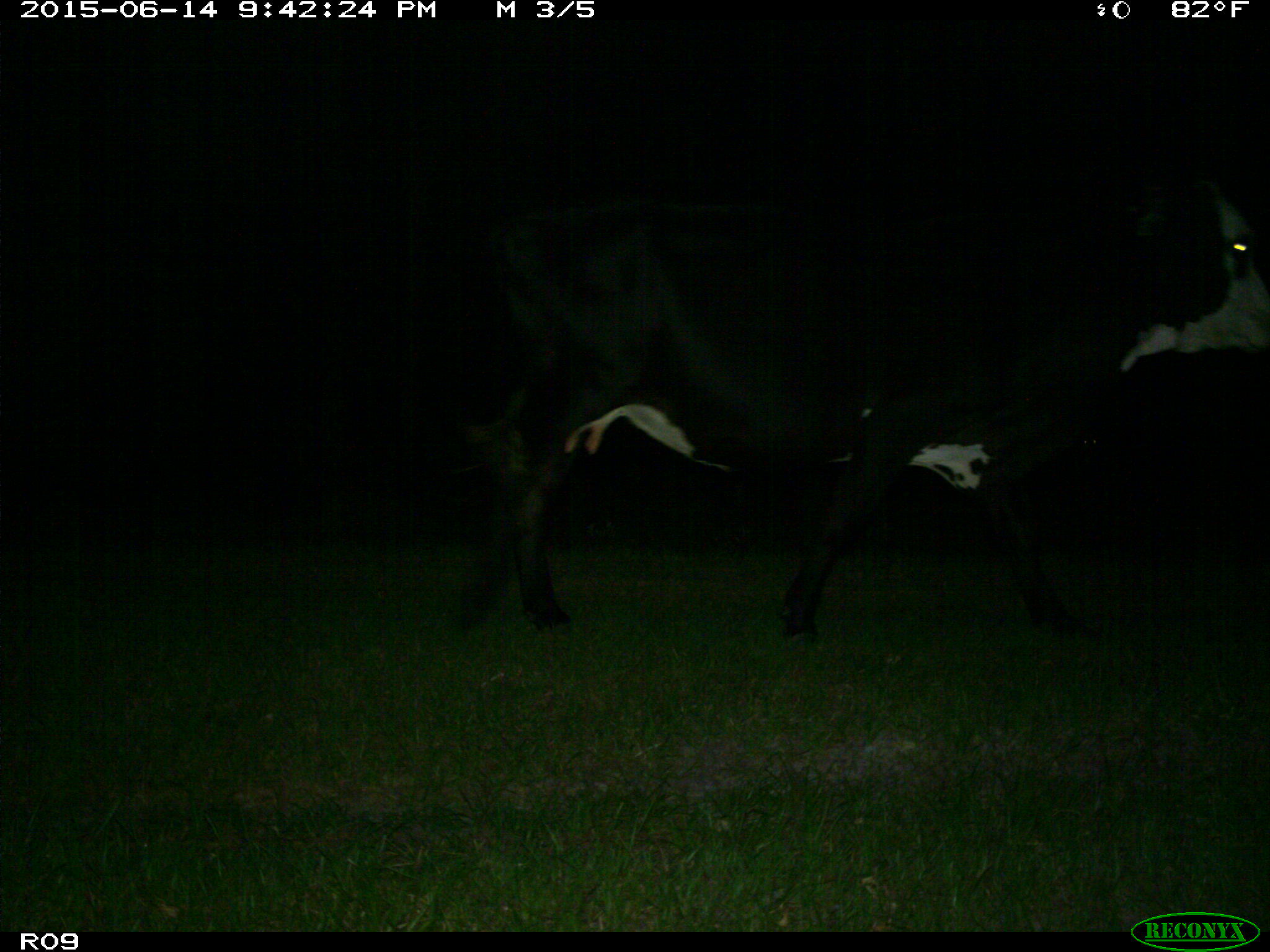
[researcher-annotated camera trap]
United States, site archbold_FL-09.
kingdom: Animalia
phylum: Chordata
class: Mammalia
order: Artiodactyla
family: Bovidae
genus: Bos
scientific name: Bos taurus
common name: domestic cow